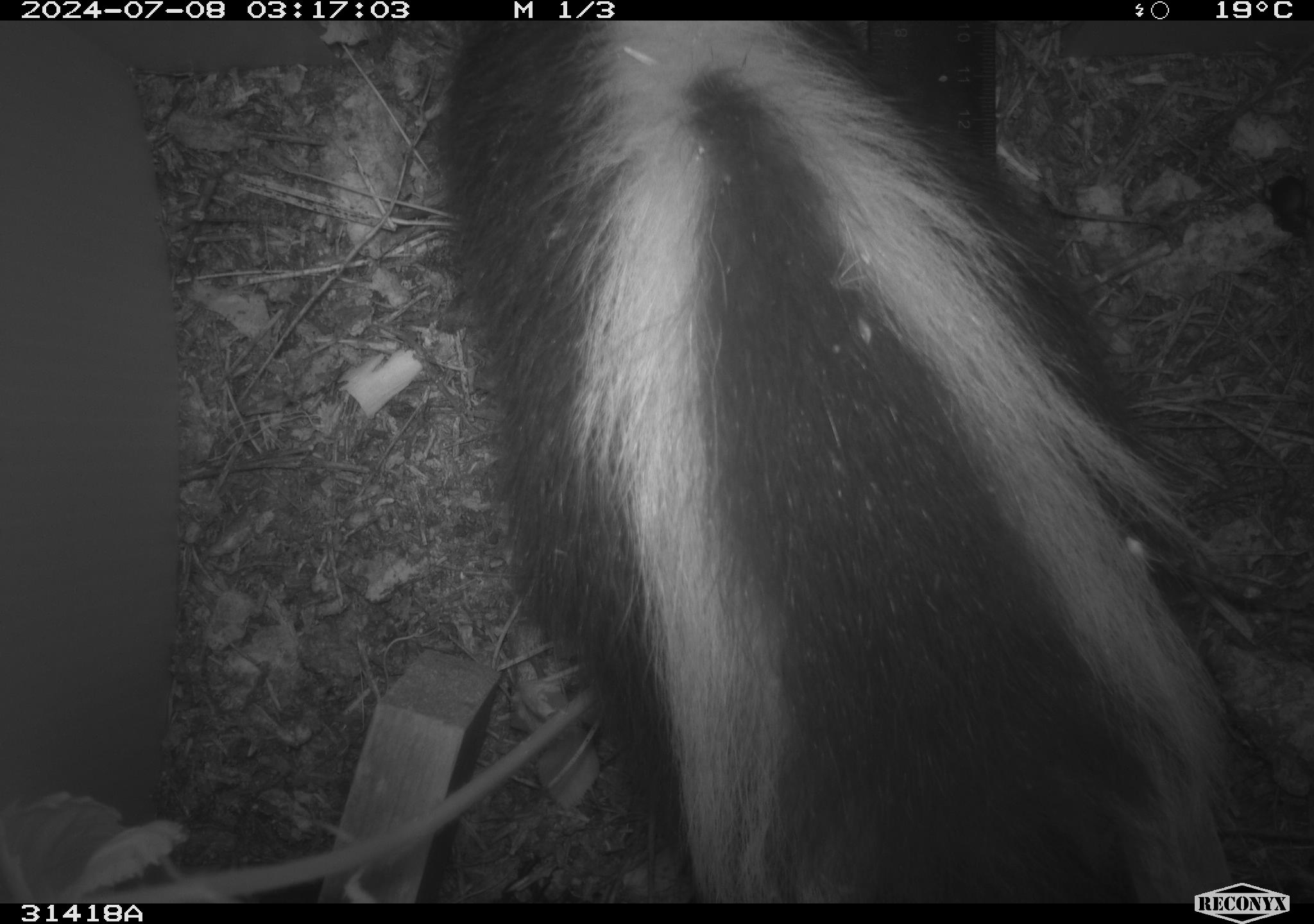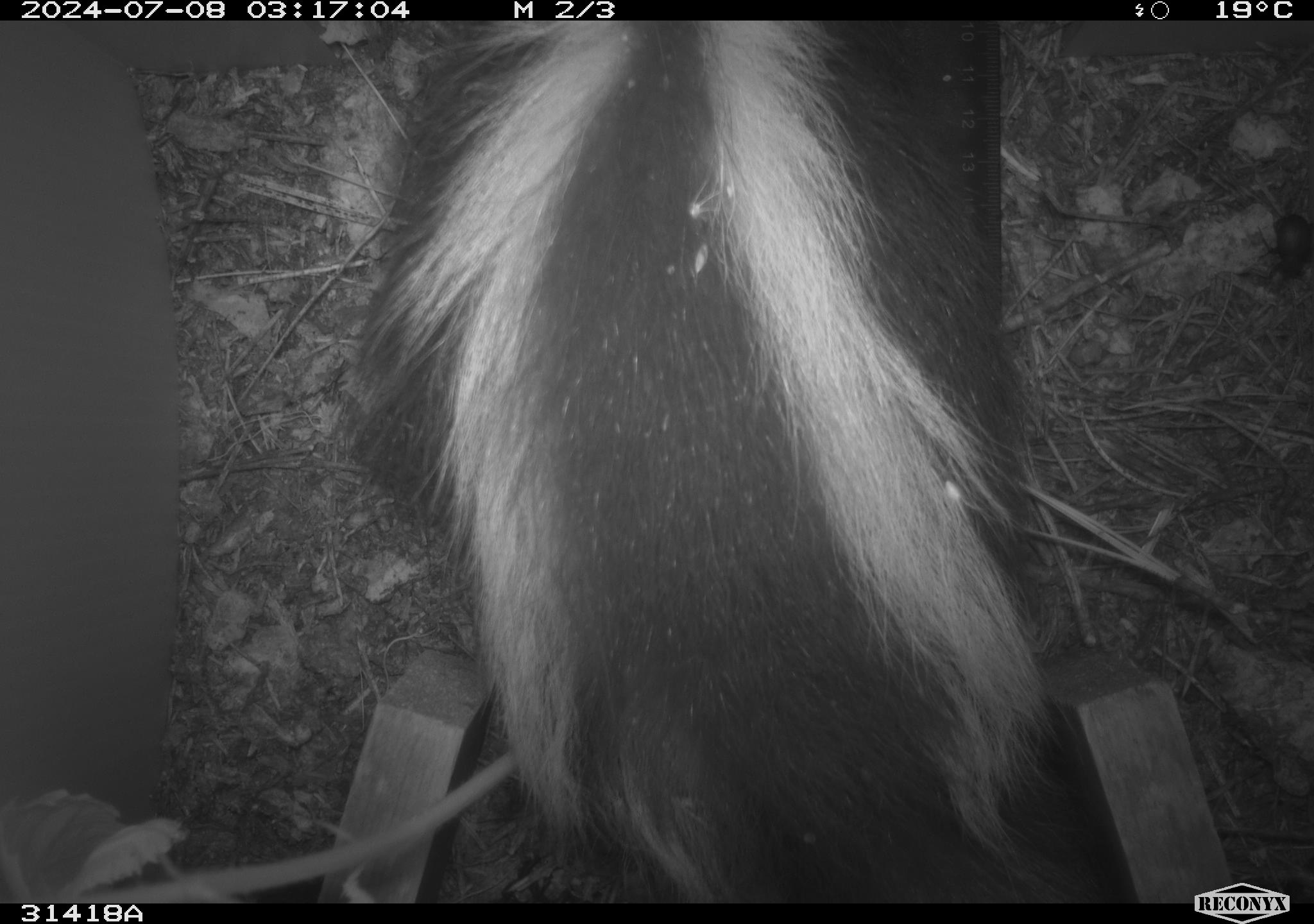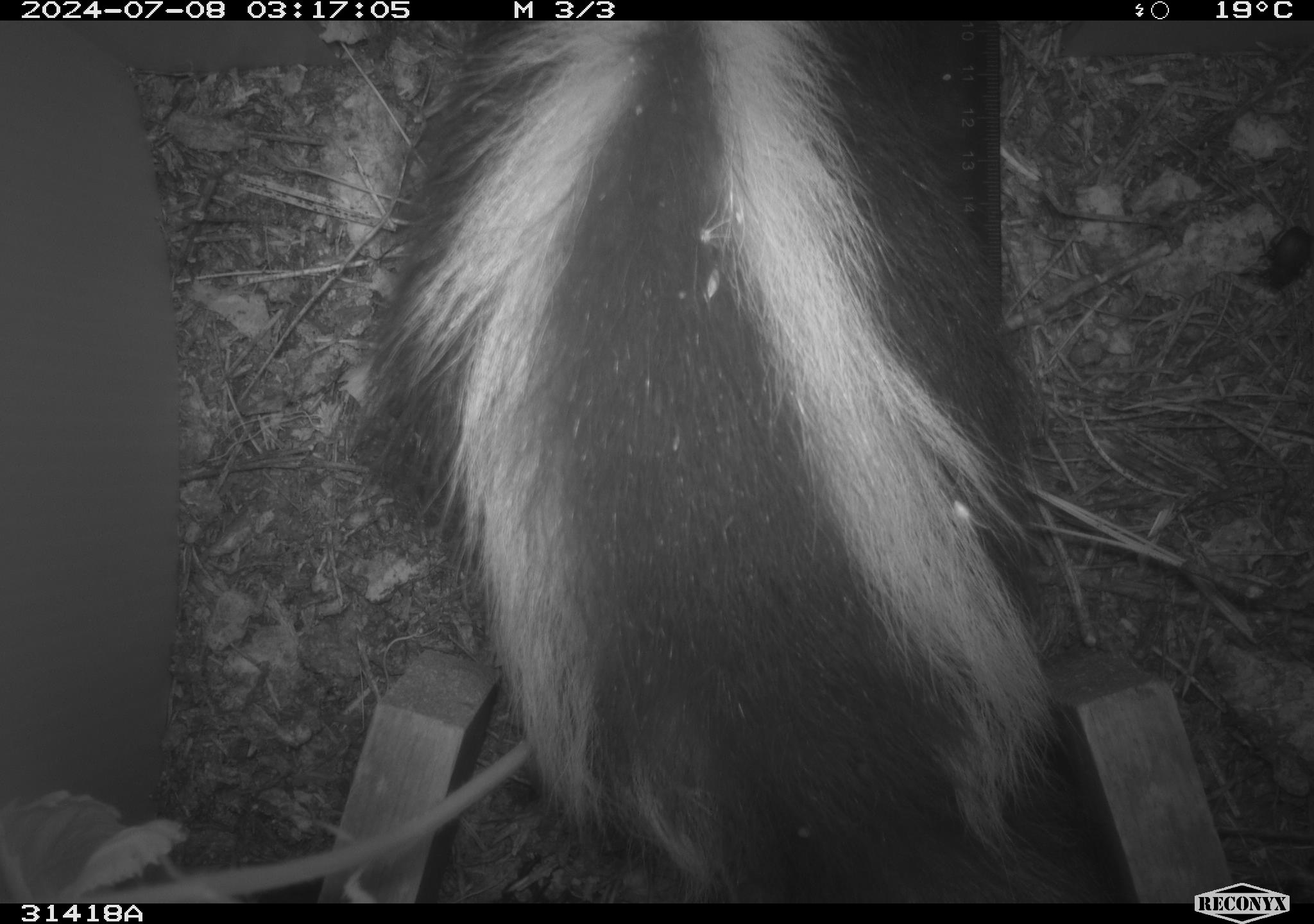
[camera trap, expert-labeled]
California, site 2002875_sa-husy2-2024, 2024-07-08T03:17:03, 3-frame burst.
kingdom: Animalia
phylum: Chordata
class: Mammalia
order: Carnivora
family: Mephitidae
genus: Mephitis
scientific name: Mephitis mephitis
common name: striped skunk